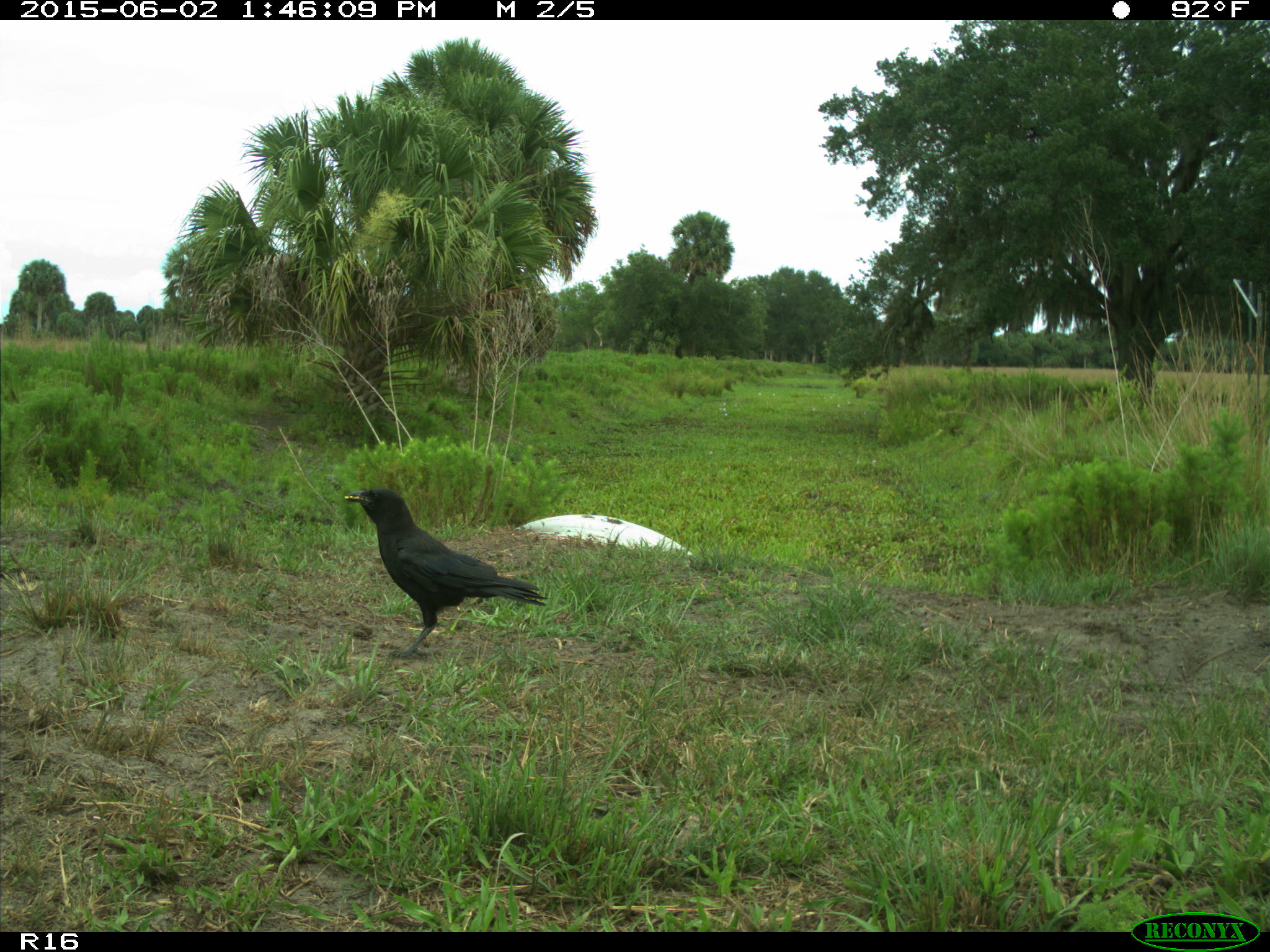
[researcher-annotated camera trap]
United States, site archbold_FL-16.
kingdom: Animalia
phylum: Chordata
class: Aves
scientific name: Aves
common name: birds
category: unidentified bird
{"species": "unidentified bird (birds) (Aves)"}